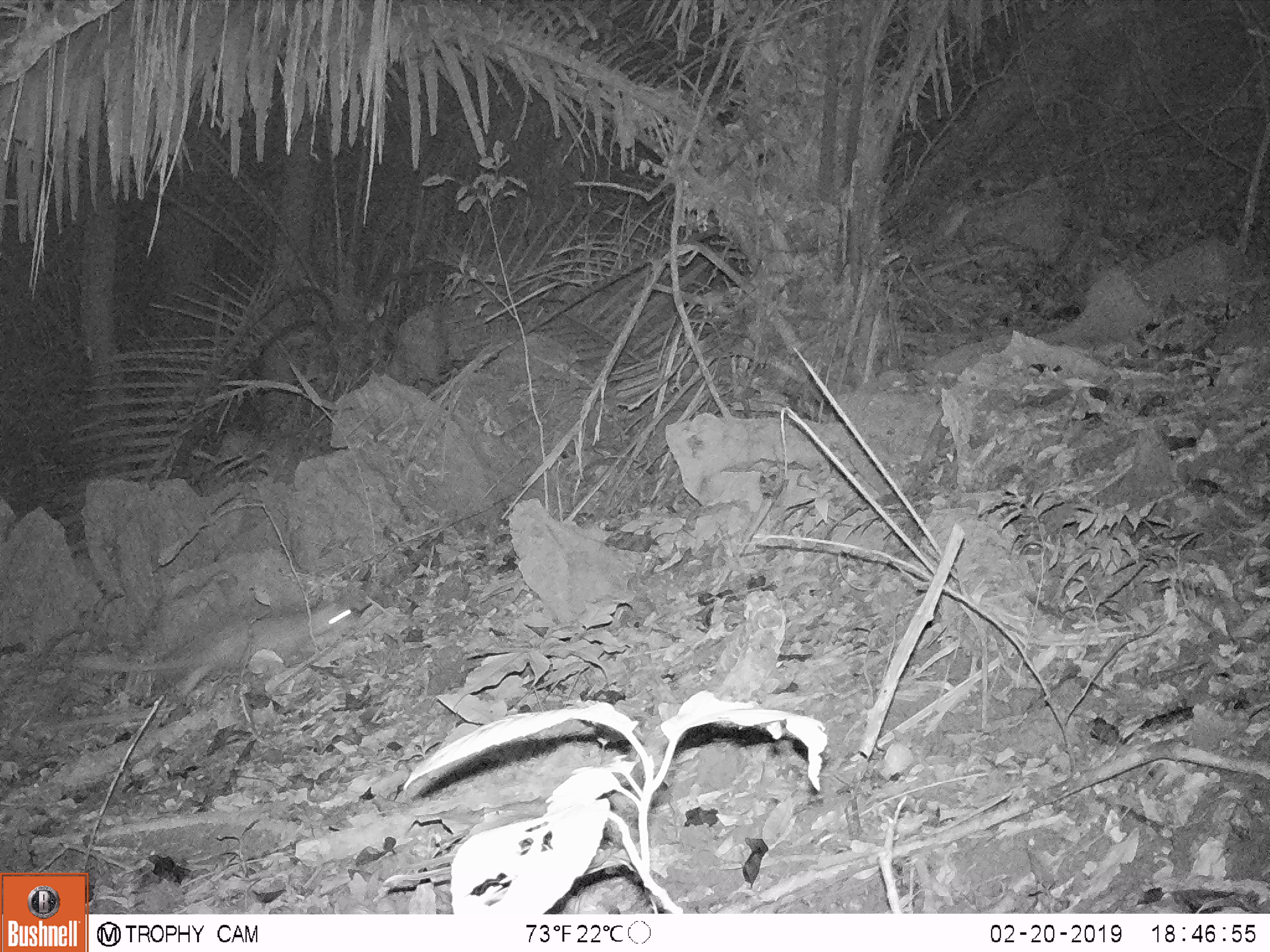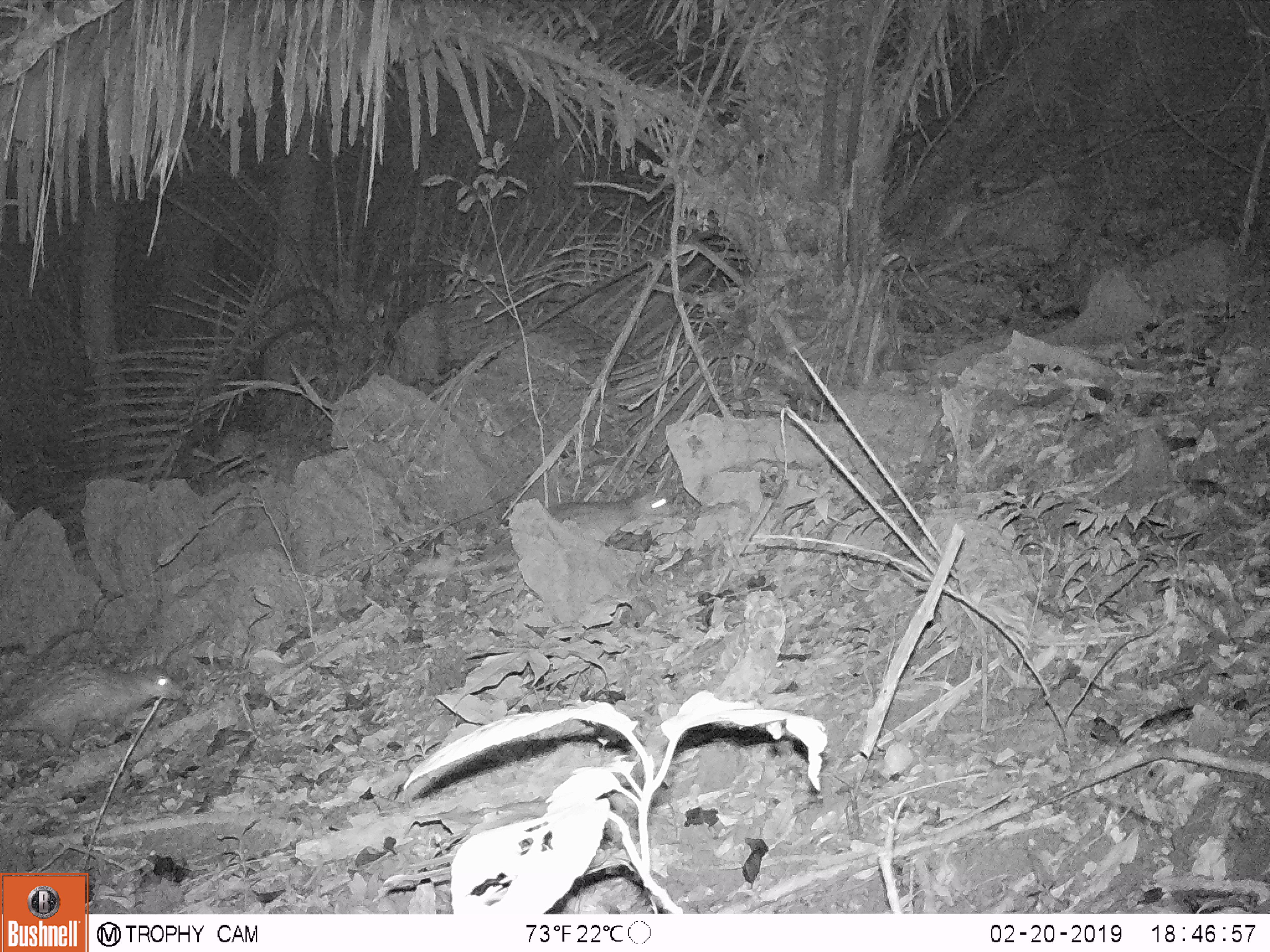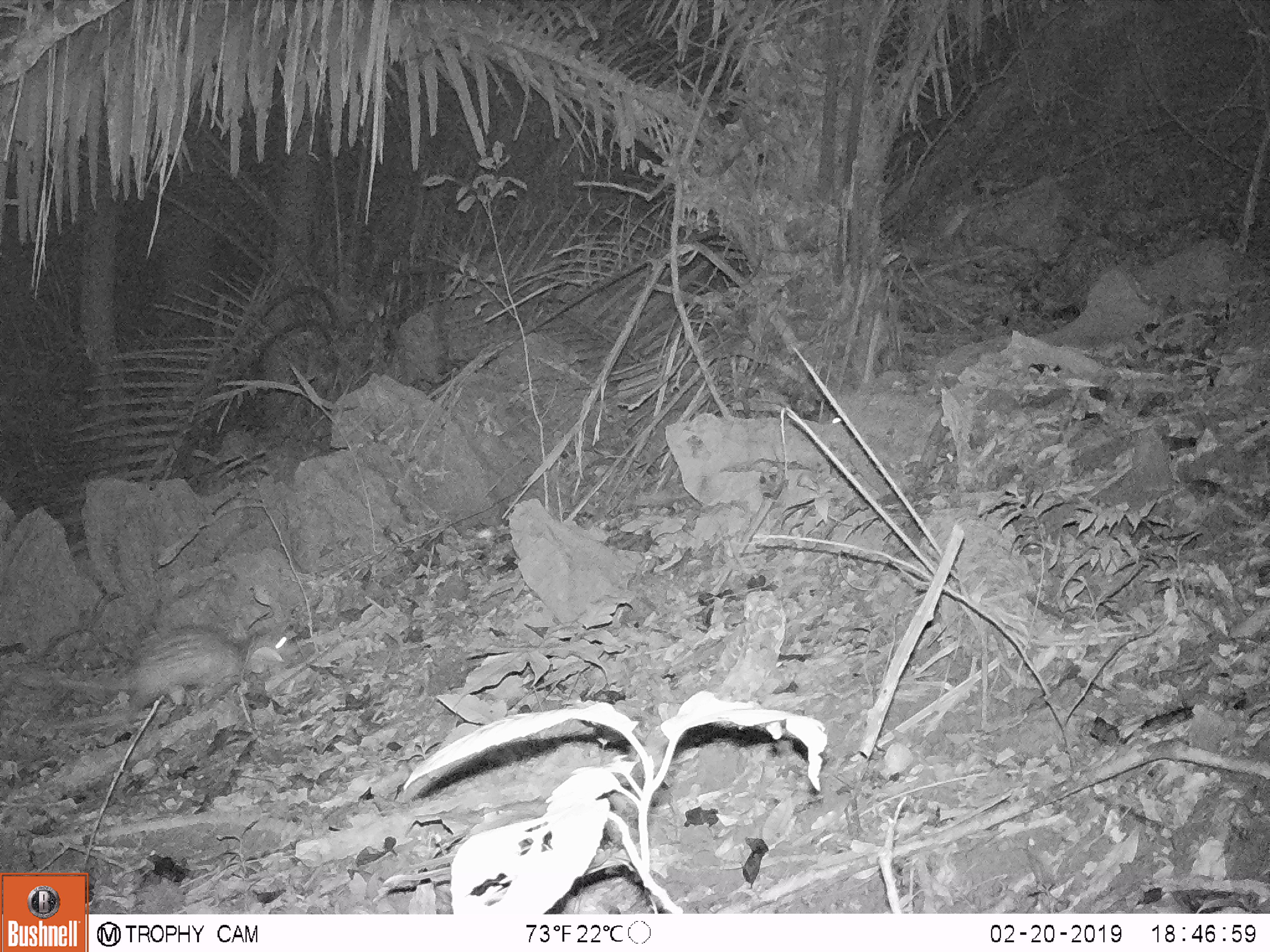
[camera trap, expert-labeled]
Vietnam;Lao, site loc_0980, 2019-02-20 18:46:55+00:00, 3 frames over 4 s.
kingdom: Animalia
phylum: Chordata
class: Mammalia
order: Rodentia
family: Hystricidae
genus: Atherurus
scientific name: Atherurus macrourus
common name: asiatic brush-tailed porcupine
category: asiatic brush tailed porcupine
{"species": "asiatic brush tailed porcupine (asiatic brush-tailed porcupine) (Atherurus macrourus)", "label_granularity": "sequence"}